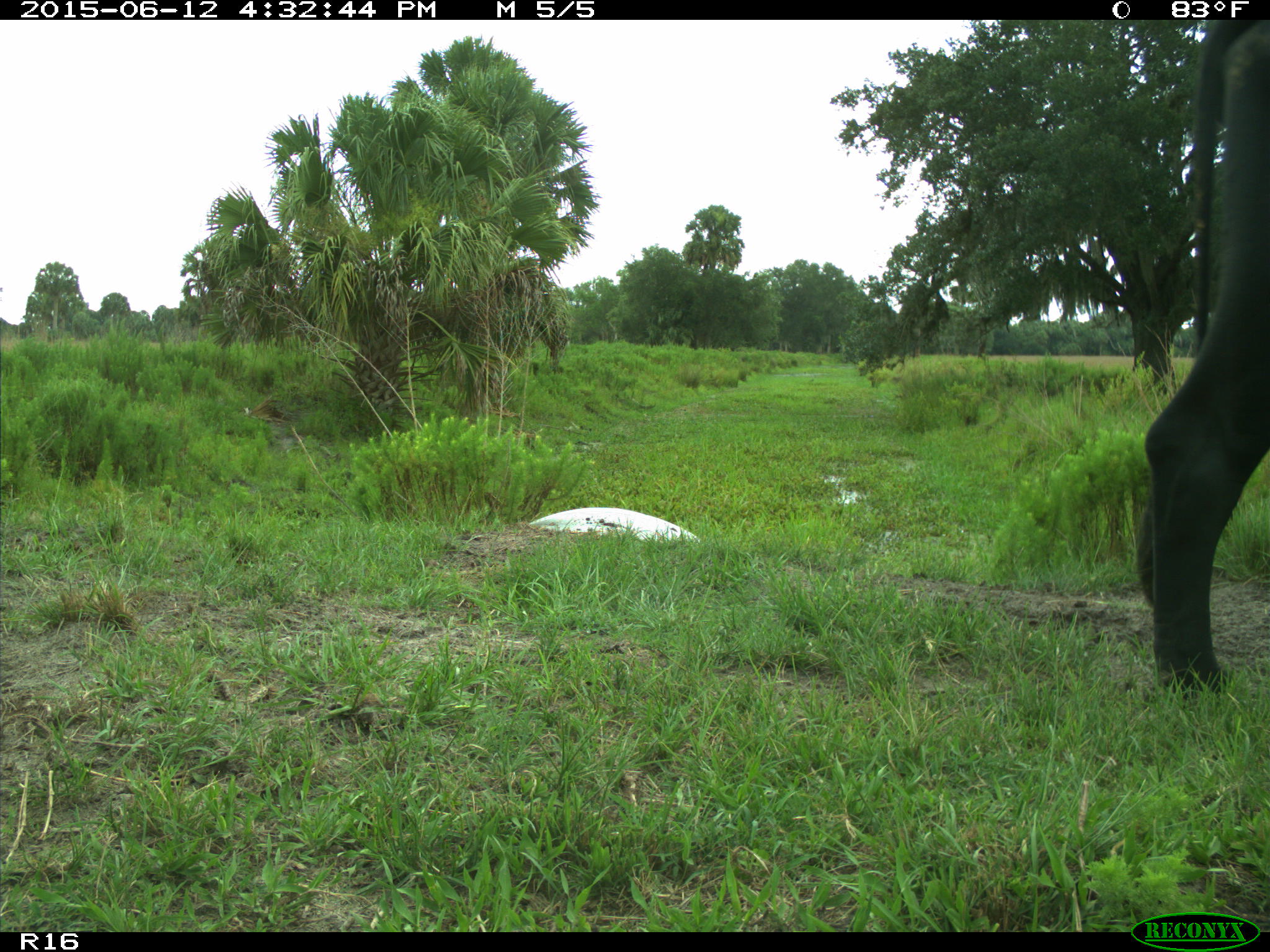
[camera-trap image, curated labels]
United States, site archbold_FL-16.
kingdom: Animalia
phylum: Chordata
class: Mammalia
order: Artiodactyla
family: Bovidae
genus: Bos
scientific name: Bos taurus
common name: domestic cow